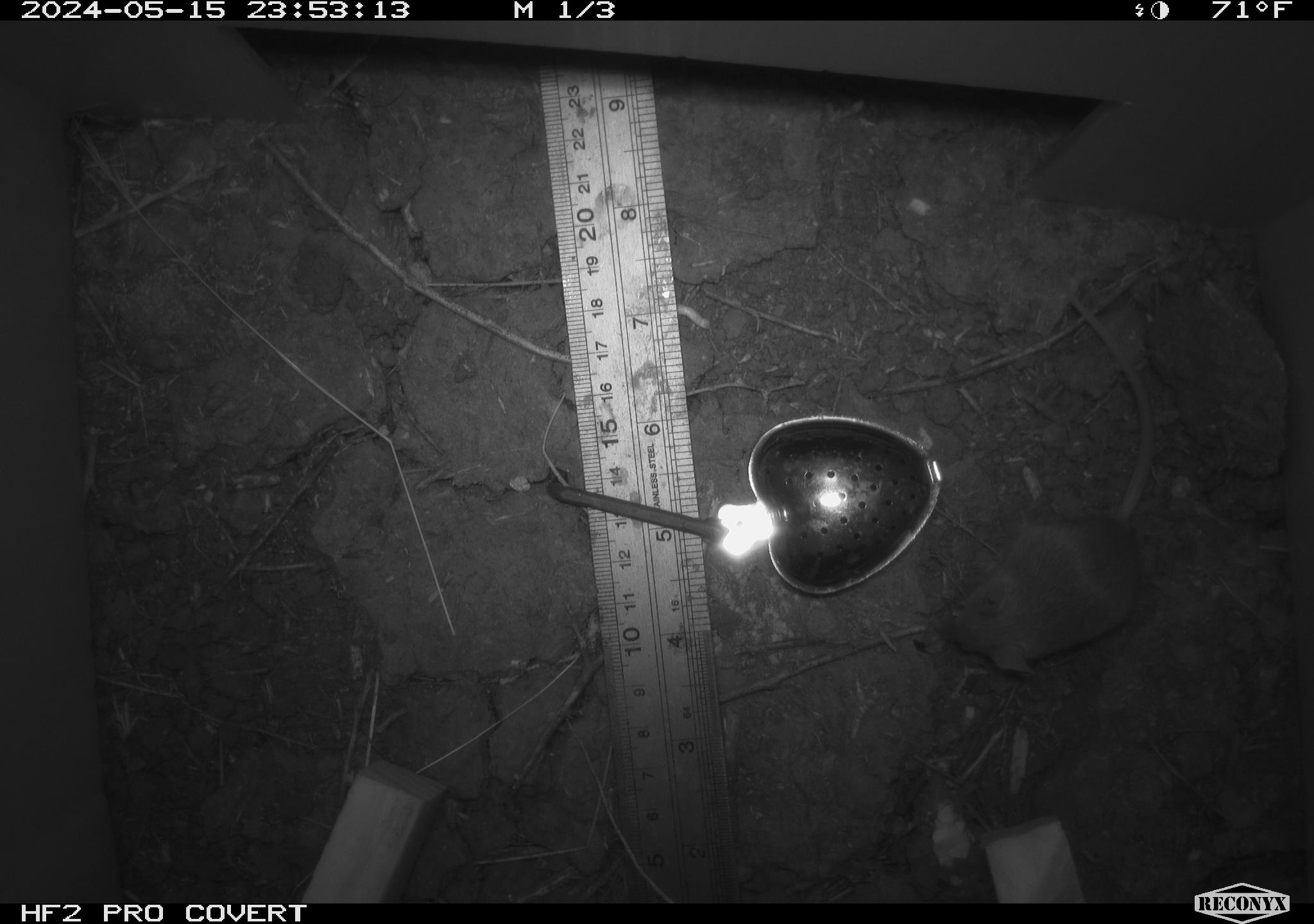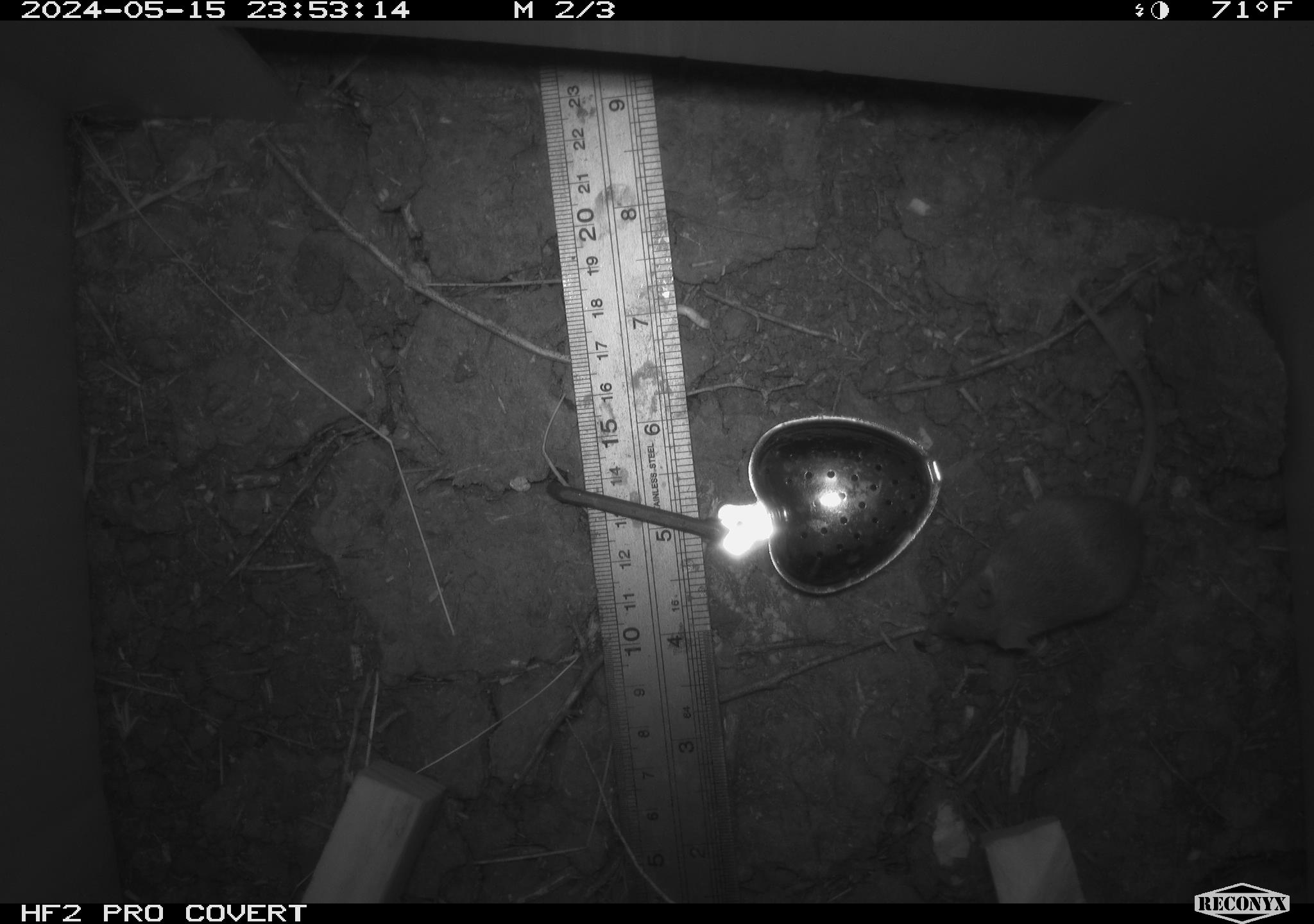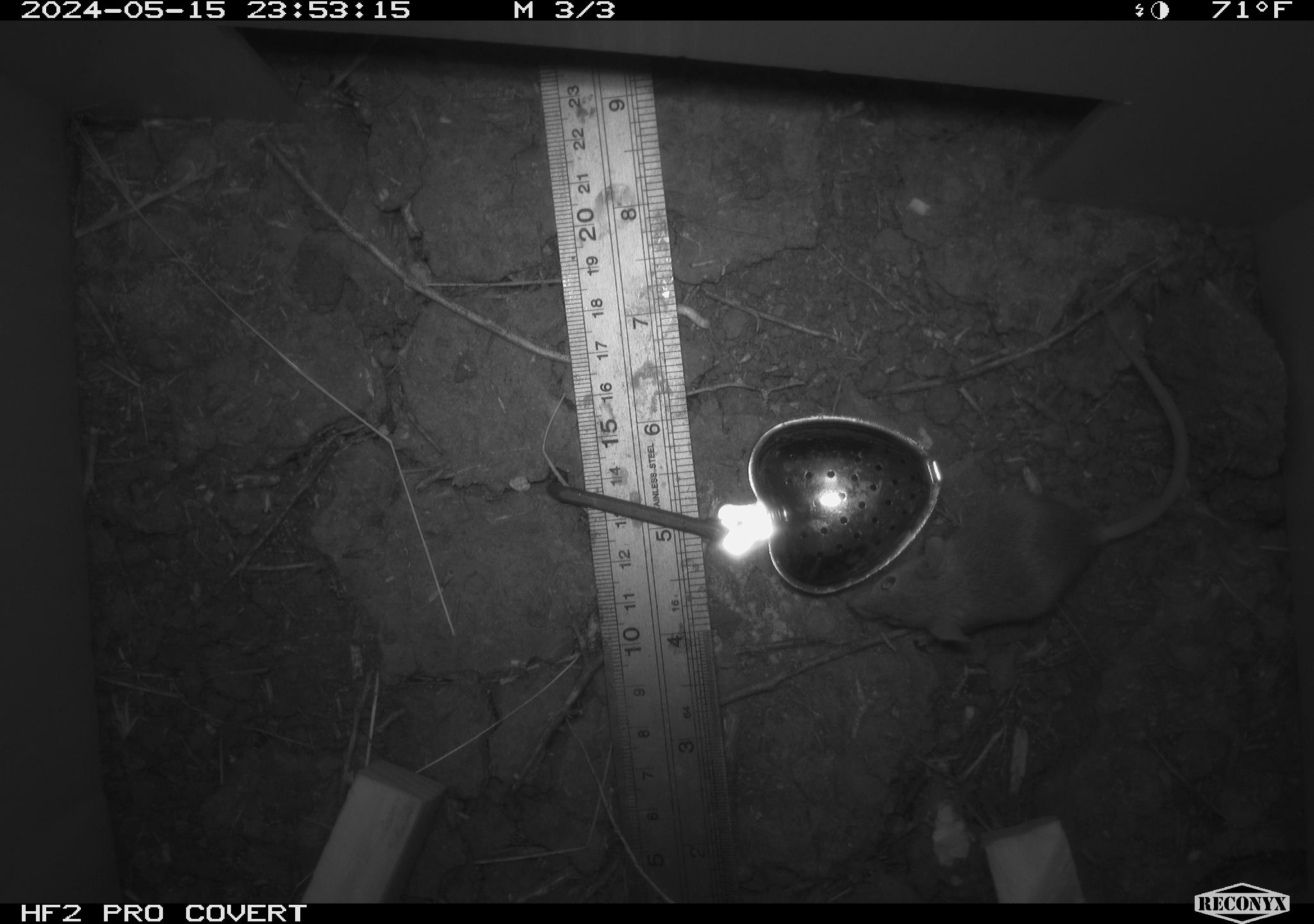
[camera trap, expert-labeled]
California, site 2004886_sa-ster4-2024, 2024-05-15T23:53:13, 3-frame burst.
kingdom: Animalia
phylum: Chordata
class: Mammalia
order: Rodentia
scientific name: Rodentia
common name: mouse species